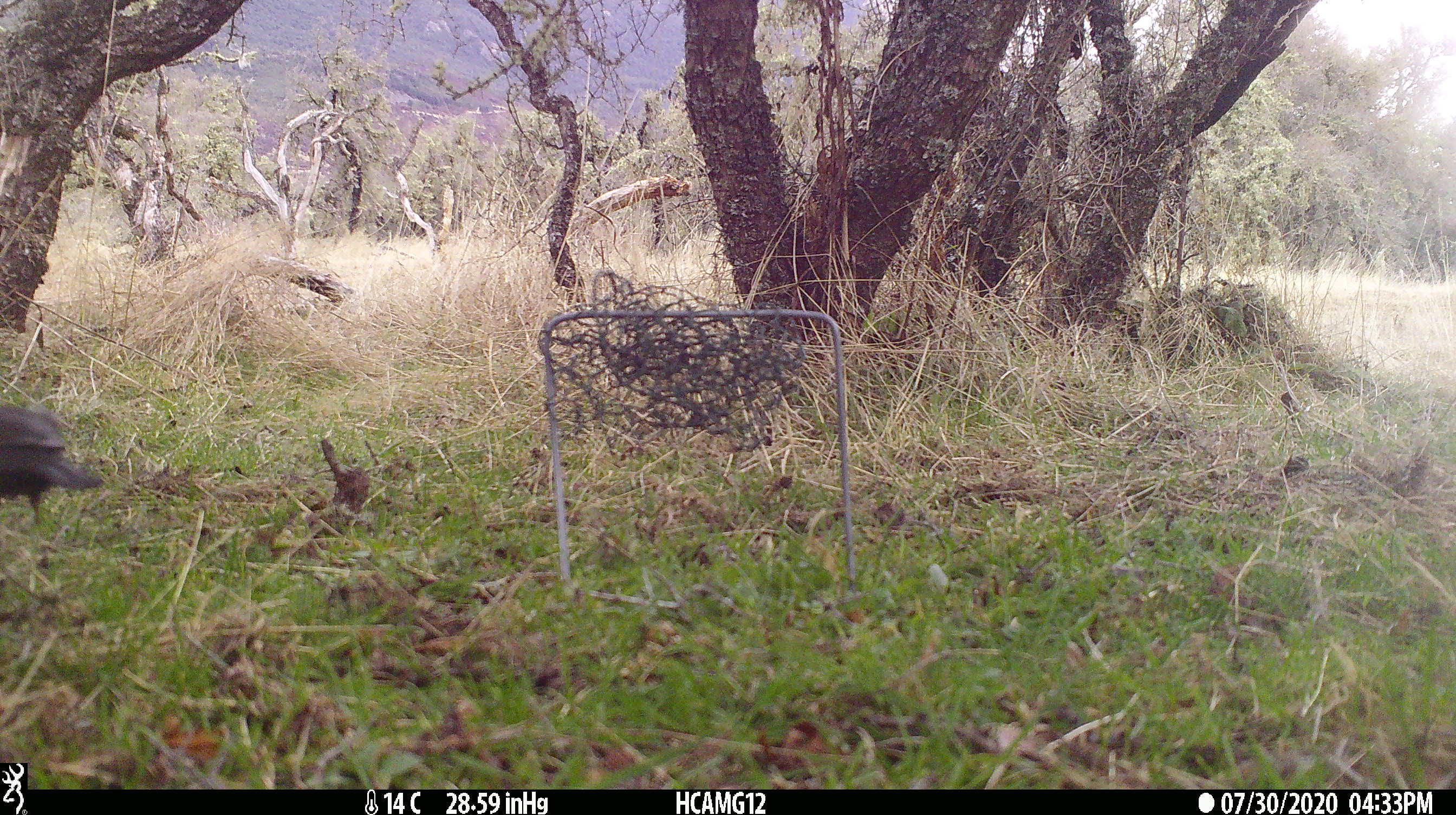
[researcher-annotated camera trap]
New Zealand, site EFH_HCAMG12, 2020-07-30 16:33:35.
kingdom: Animalia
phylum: Chordata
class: Aves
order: Passeriformes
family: Turdidae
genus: Turdus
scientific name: Turdus merula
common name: eurasian blackbird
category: blackbird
Blackbird (eurasian blackbird) (Turdus merula).